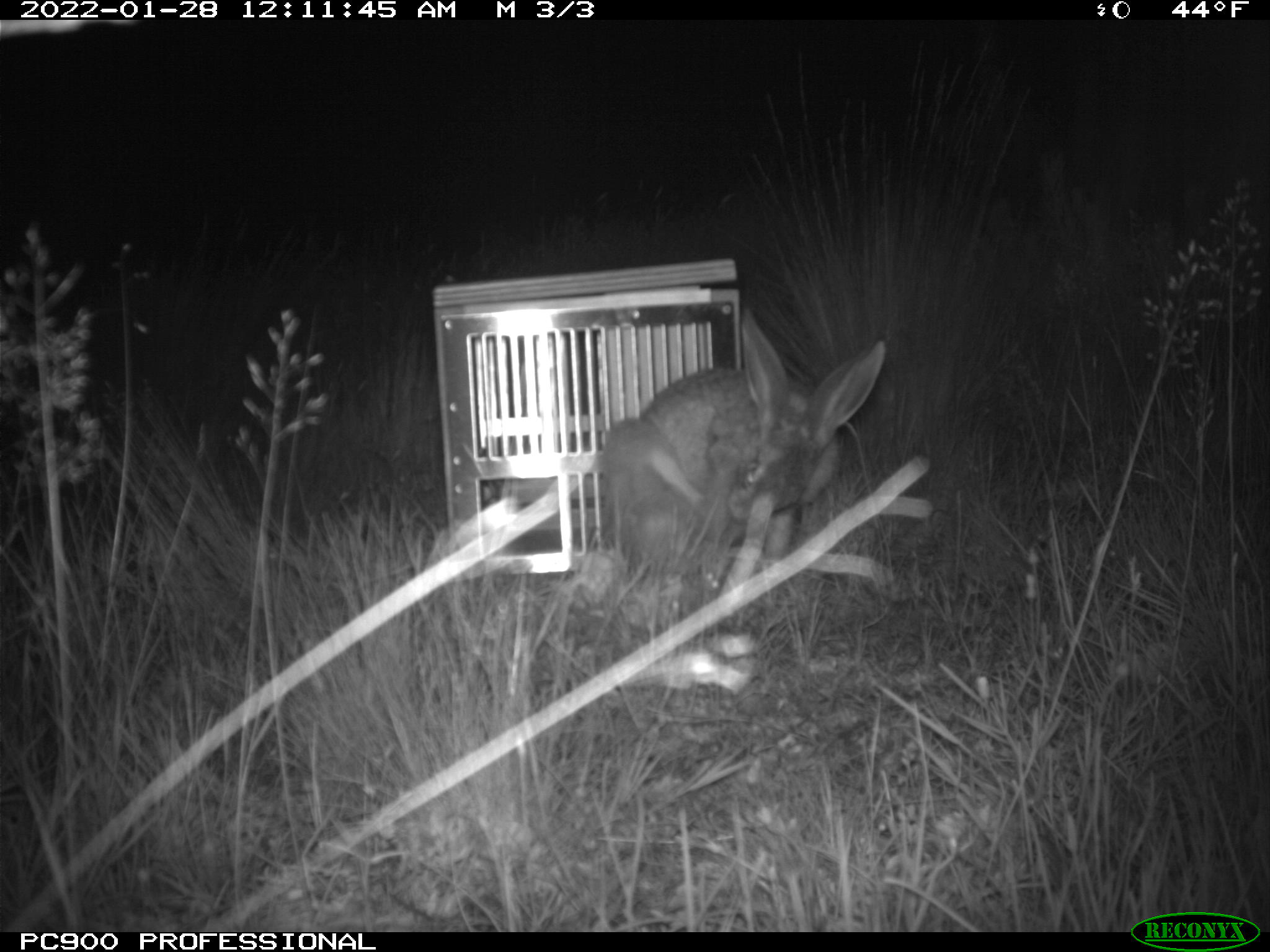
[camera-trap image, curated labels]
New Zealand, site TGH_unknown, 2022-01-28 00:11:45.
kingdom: Animalia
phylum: Chordata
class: Mammalia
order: Lagomorpha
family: Leporidae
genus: Lepus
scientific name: Lepus europaeus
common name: brown hare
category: hare